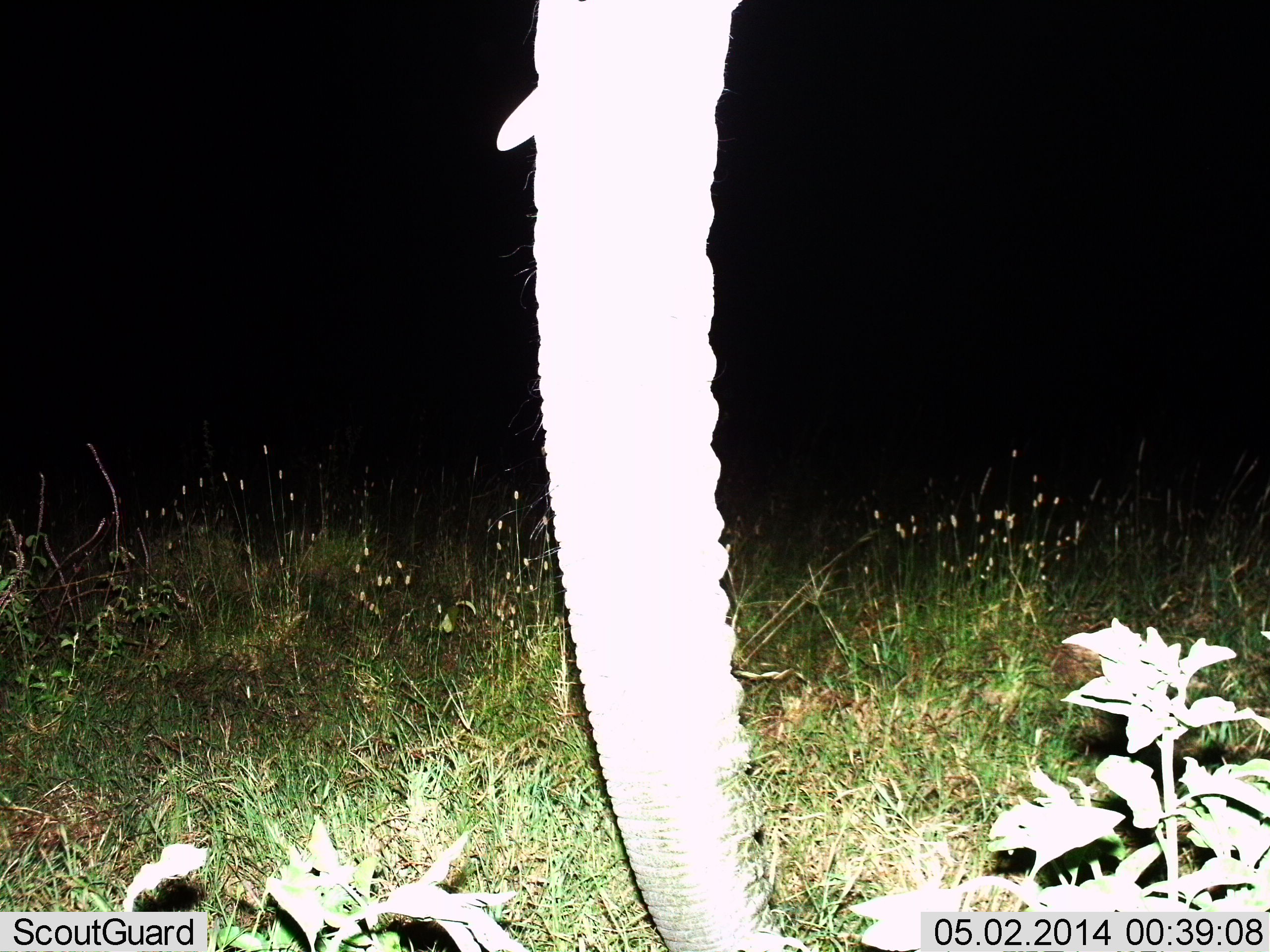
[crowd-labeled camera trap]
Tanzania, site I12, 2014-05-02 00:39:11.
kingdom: Animalia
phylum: Chordata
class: Mammalia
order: Proboscidea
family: Elephantidae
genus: Loxodonta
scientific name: Loxodonta africana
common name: african bush elephant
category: elephant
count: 1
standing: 90%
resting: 10%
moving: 0%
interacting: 0%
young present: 0%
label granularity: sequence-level